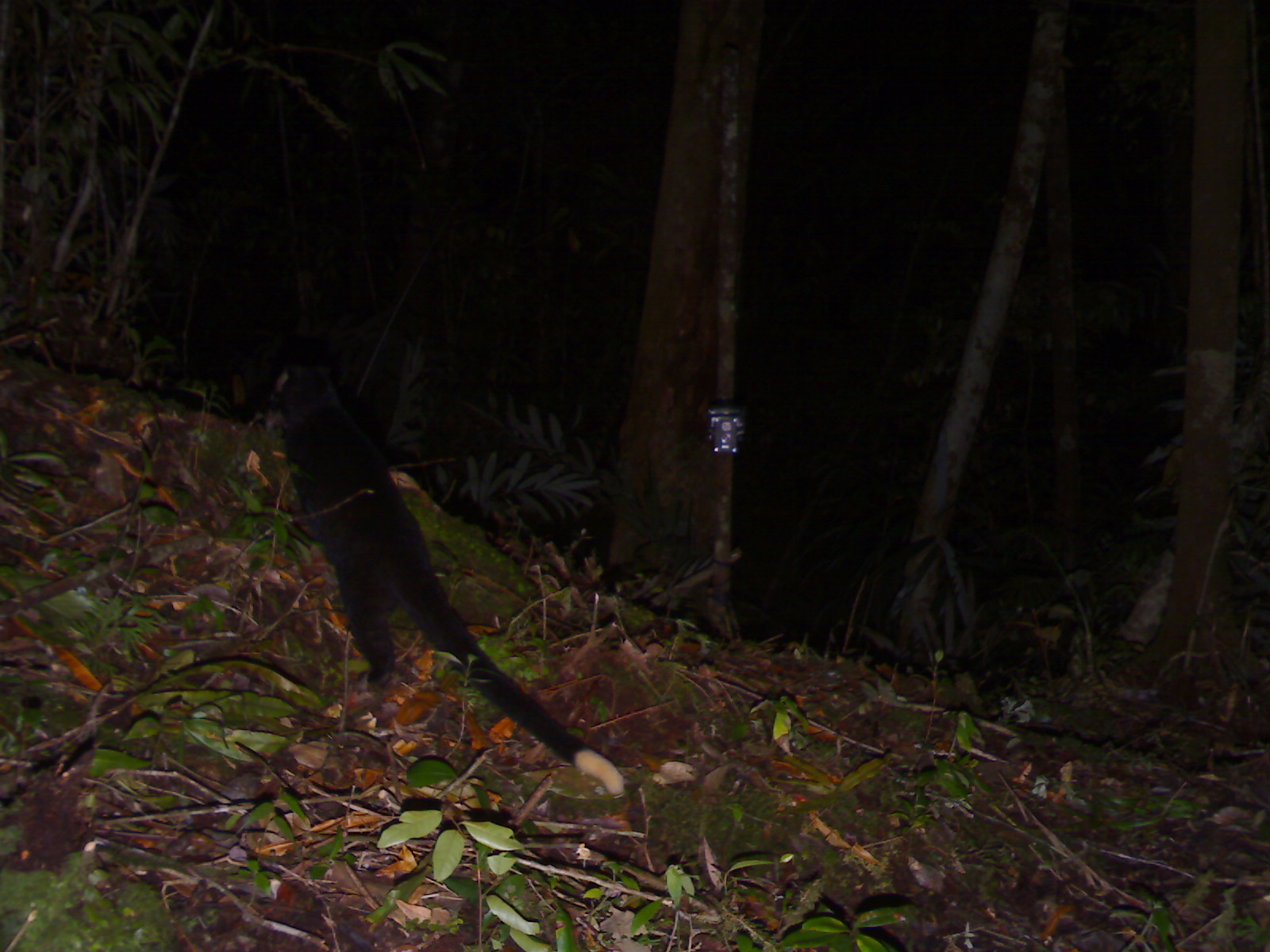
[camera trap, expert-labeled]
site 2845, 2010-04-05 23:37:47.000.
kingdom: Animalia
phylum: Chordata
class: Mammalia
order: Carnivora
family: Viverridae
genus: Paguma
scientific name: Paguma larvata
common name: masked palm civet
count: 1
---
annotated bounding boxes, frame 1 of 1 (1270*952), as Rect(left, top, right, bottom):
paguma larvata: Rect(262, 356, 624, 798)